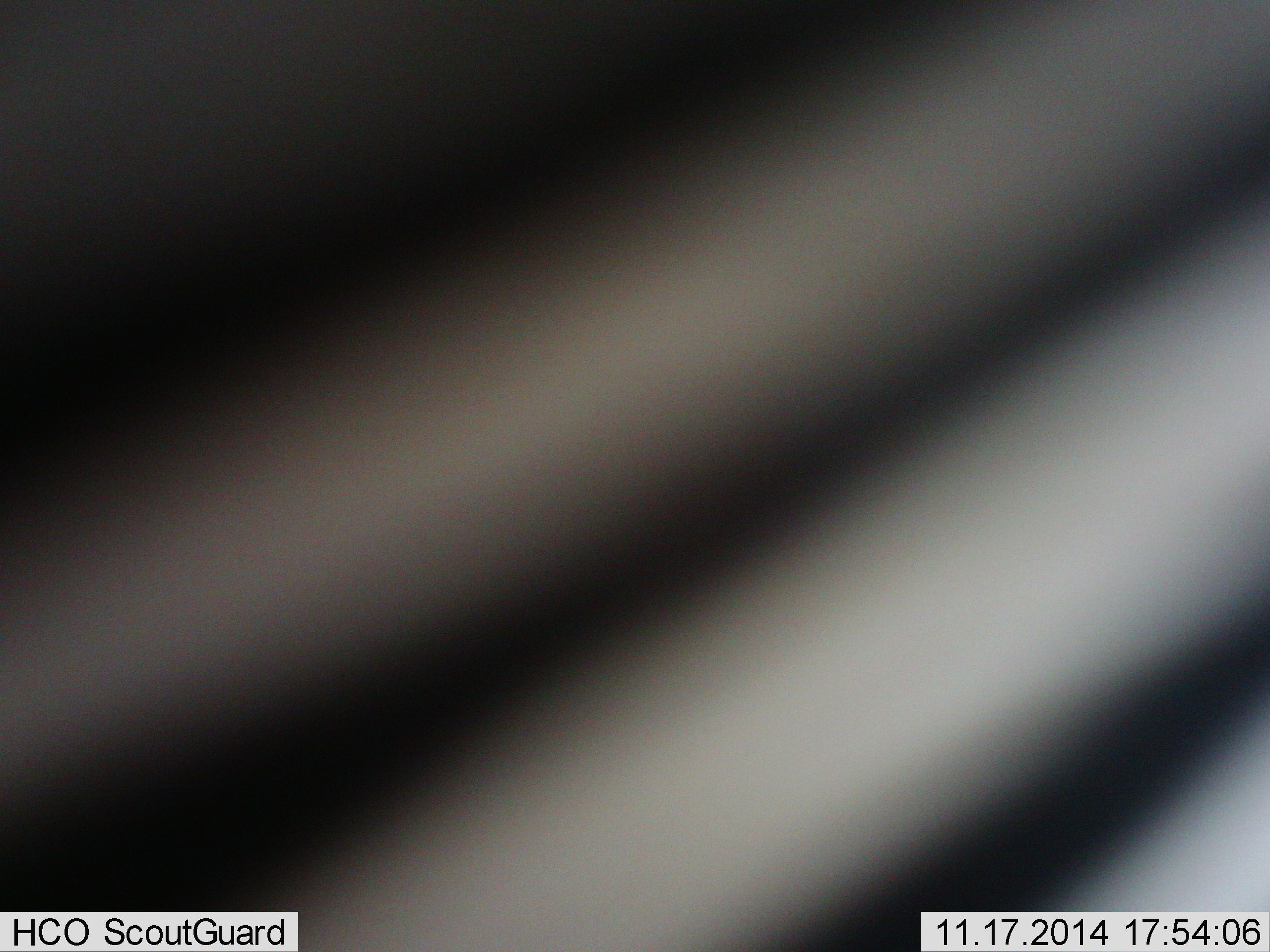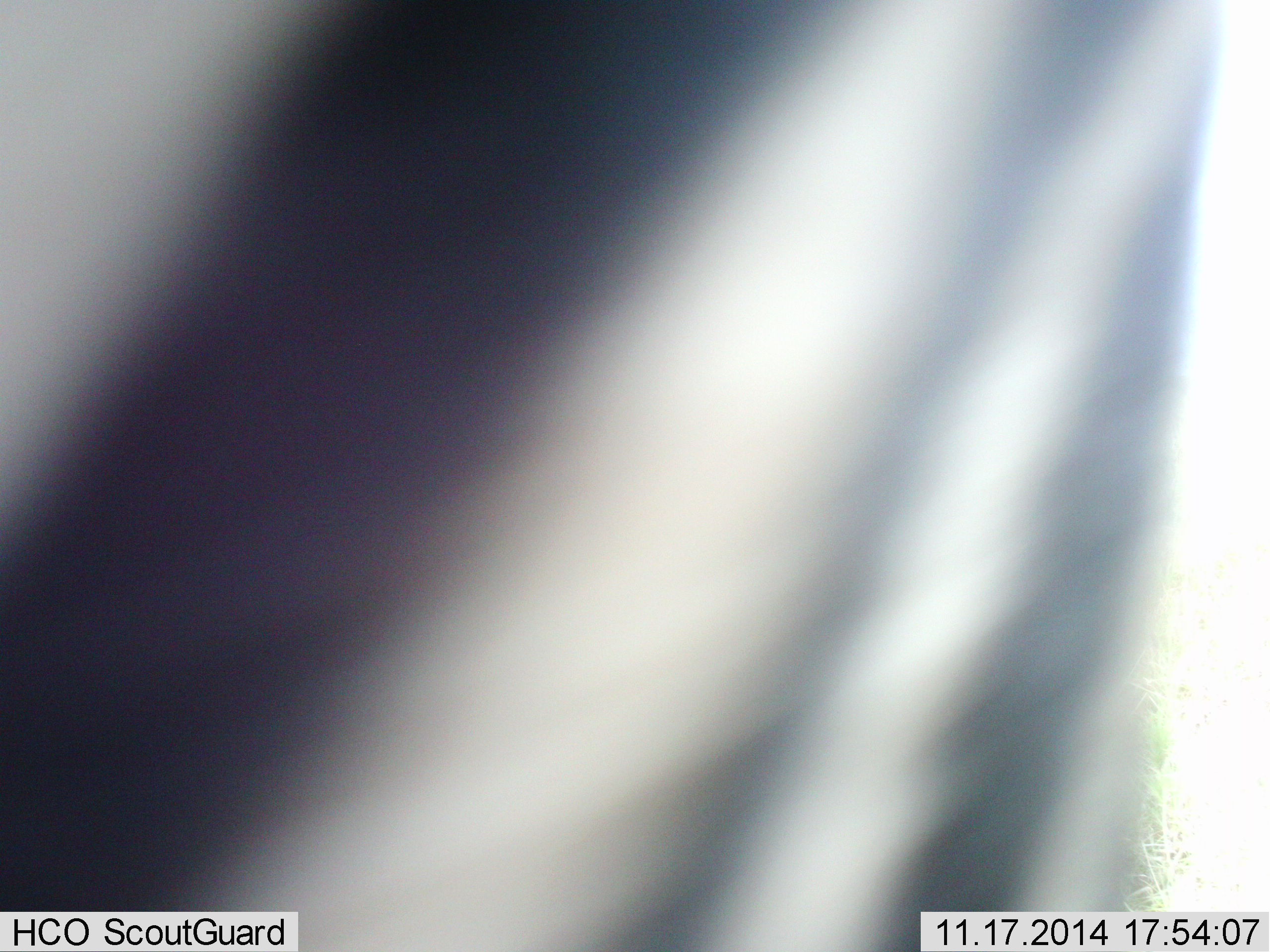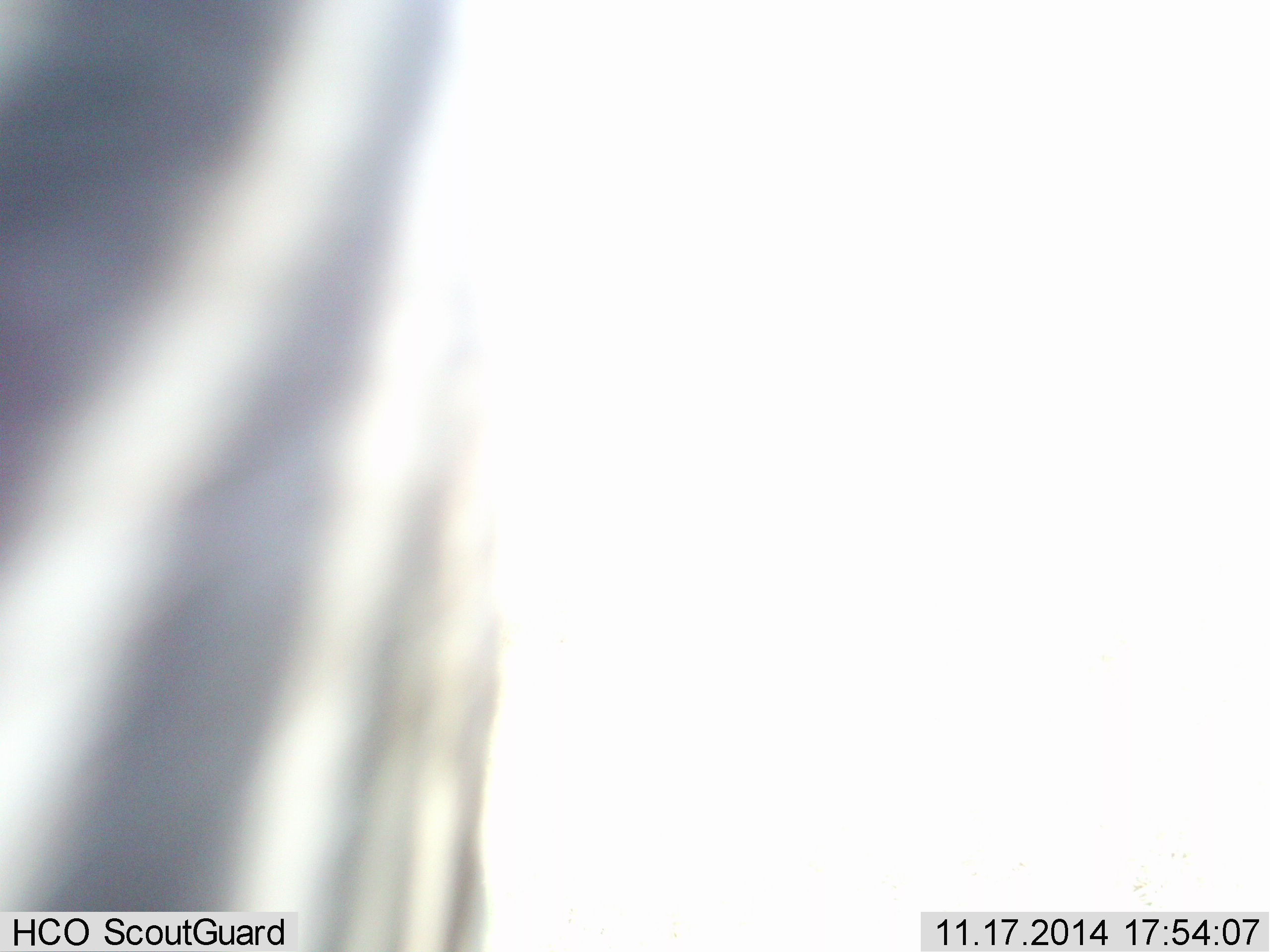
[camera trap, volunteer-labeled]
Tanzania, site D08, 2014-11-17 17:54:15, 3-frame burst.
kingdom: Animalia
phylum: Chordata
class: Mammalia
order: Perissodactyla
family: Equidae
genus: Equus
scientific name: Equus quagga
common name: plains zebra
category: zebra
Zebra (plains zebra) (Equus quagga), count 1. Behavior (volunteer vote fractions): standing 60%, resting 0%, moving 40%, interacting 0%. Young present (vote fraction): 0%. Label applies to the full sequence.